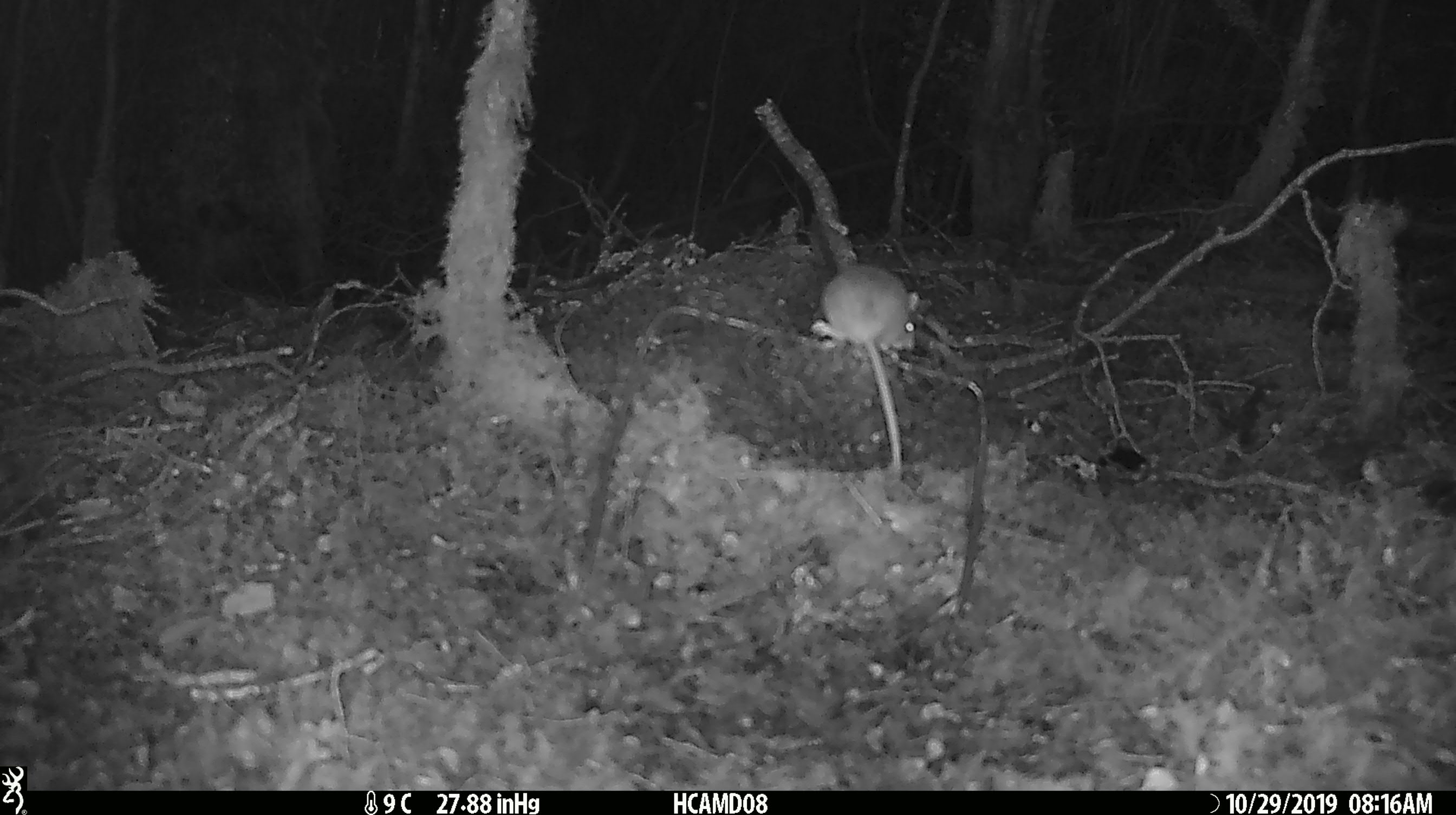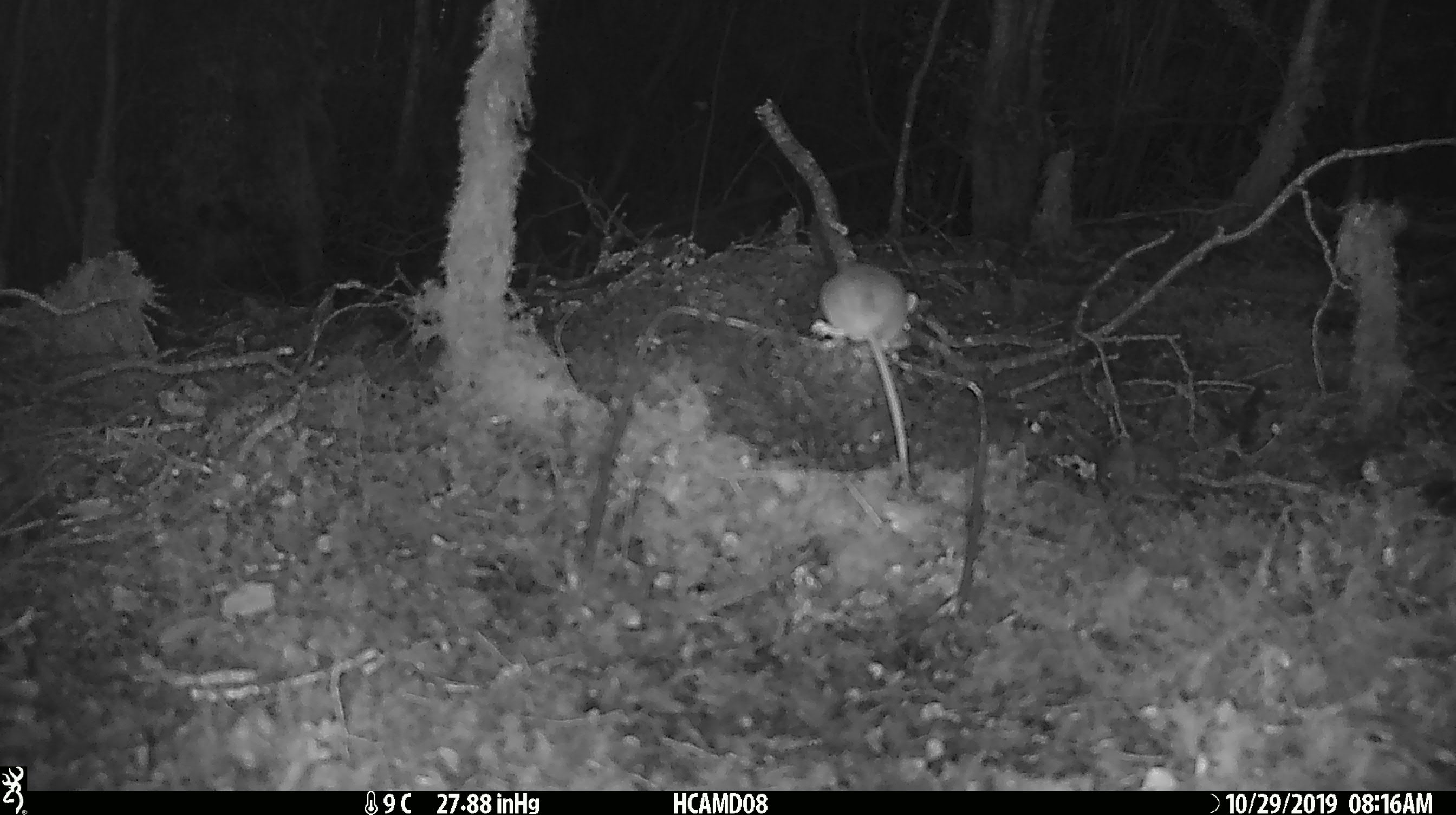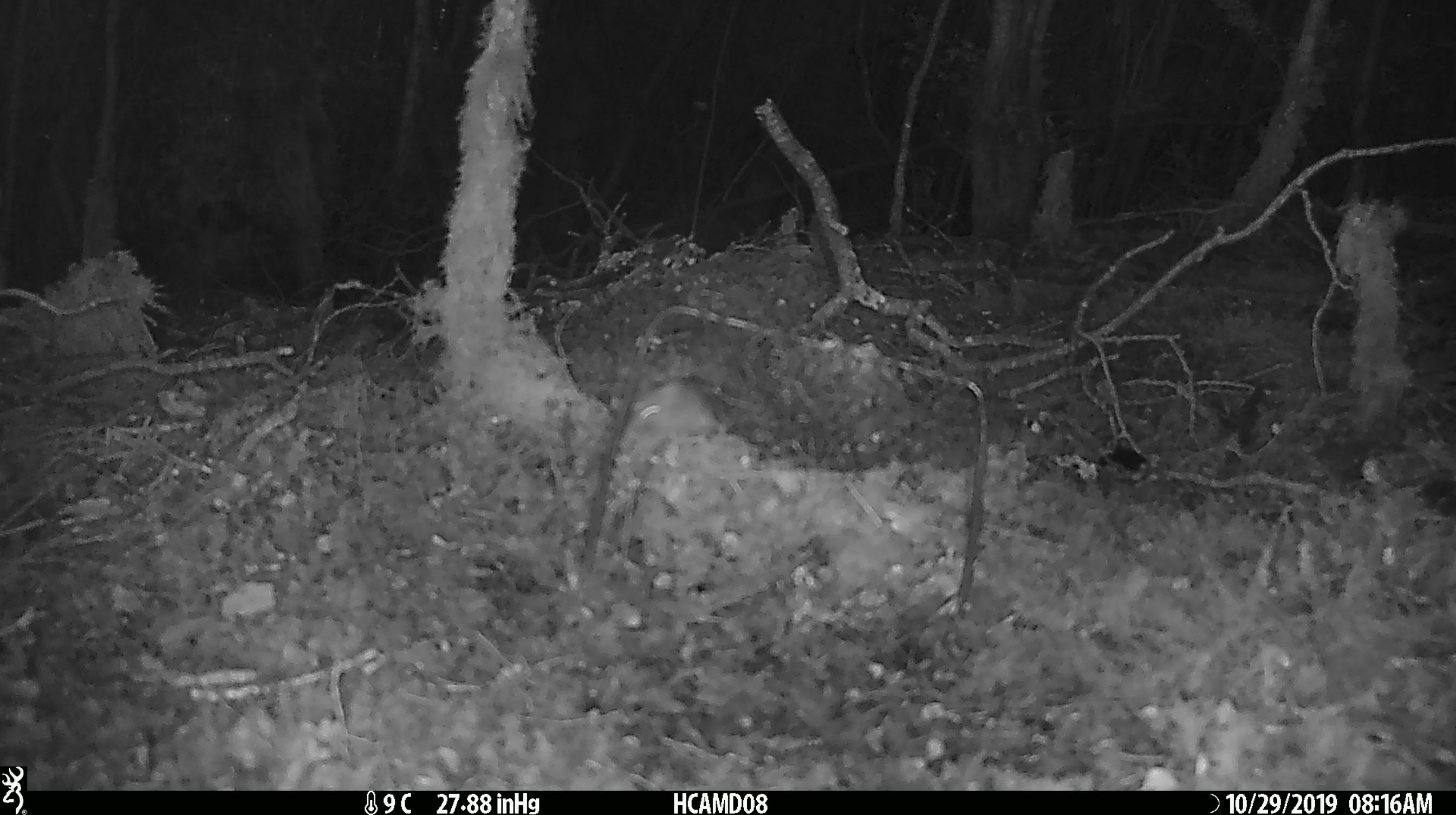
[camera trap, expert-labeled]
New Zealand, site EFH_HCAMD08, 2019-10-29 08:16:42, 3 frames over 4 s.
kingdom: Animalia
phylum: Chordata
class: Mammalia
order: Rodentia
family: Muridae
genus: Mus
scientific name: Mus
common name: mouse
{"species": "mouse (Mus)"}